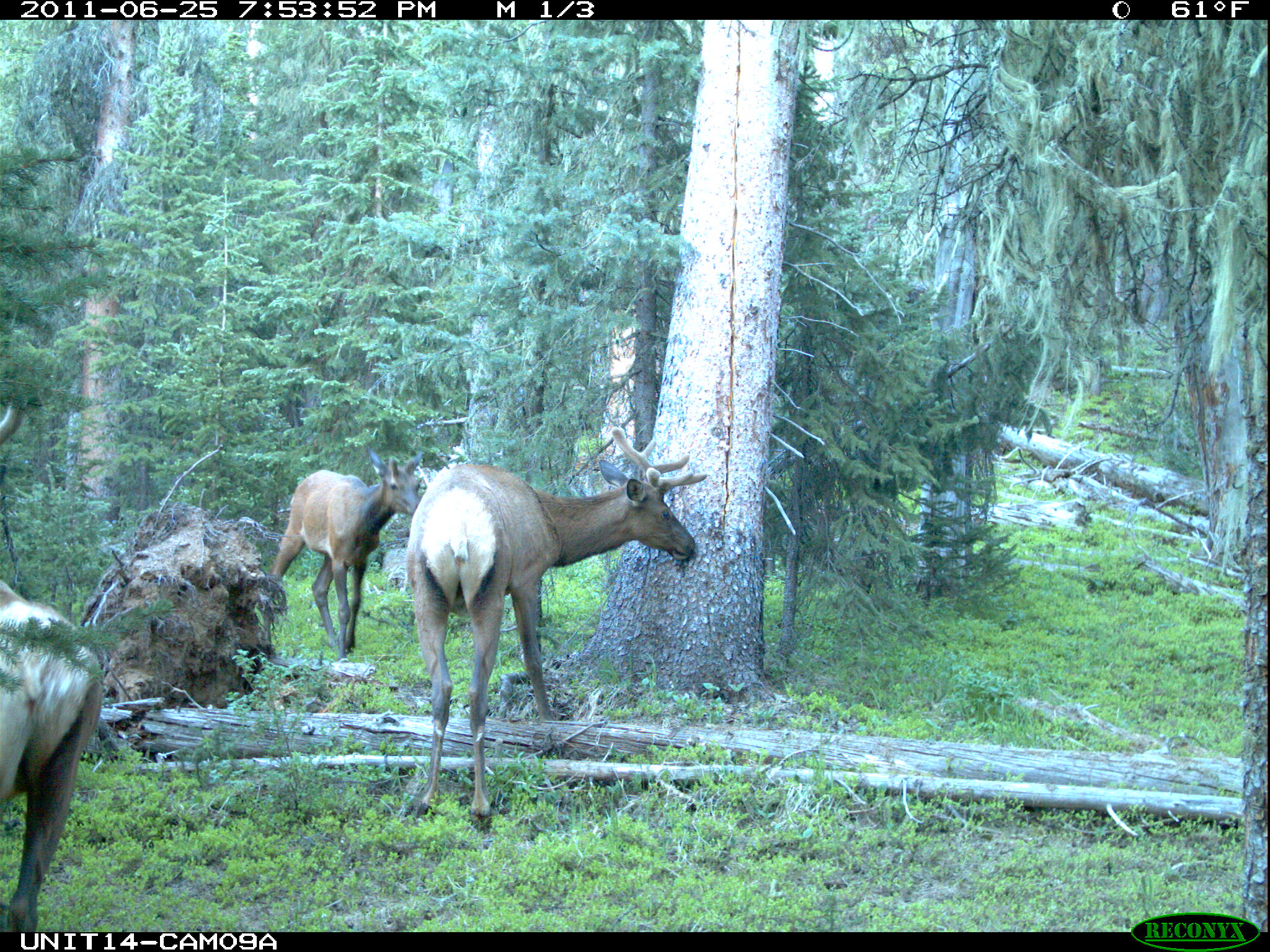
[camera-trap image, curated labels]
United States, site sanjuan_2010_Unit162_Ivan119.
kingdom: Animalia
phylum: Chordata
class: Mammalia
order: Artiodactyla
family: Cervidae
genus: Cervus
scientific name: Cervus elaphus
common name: red deer